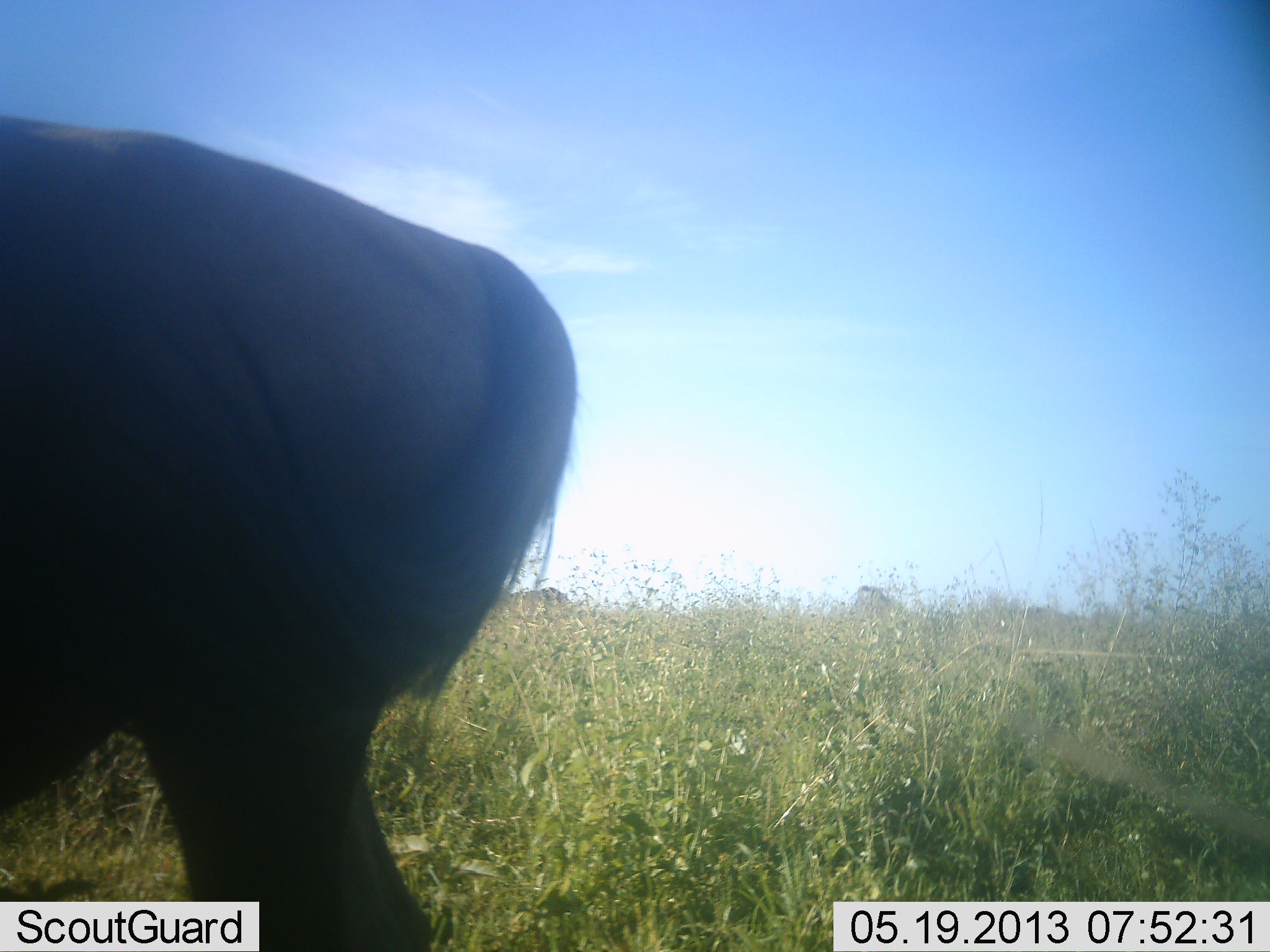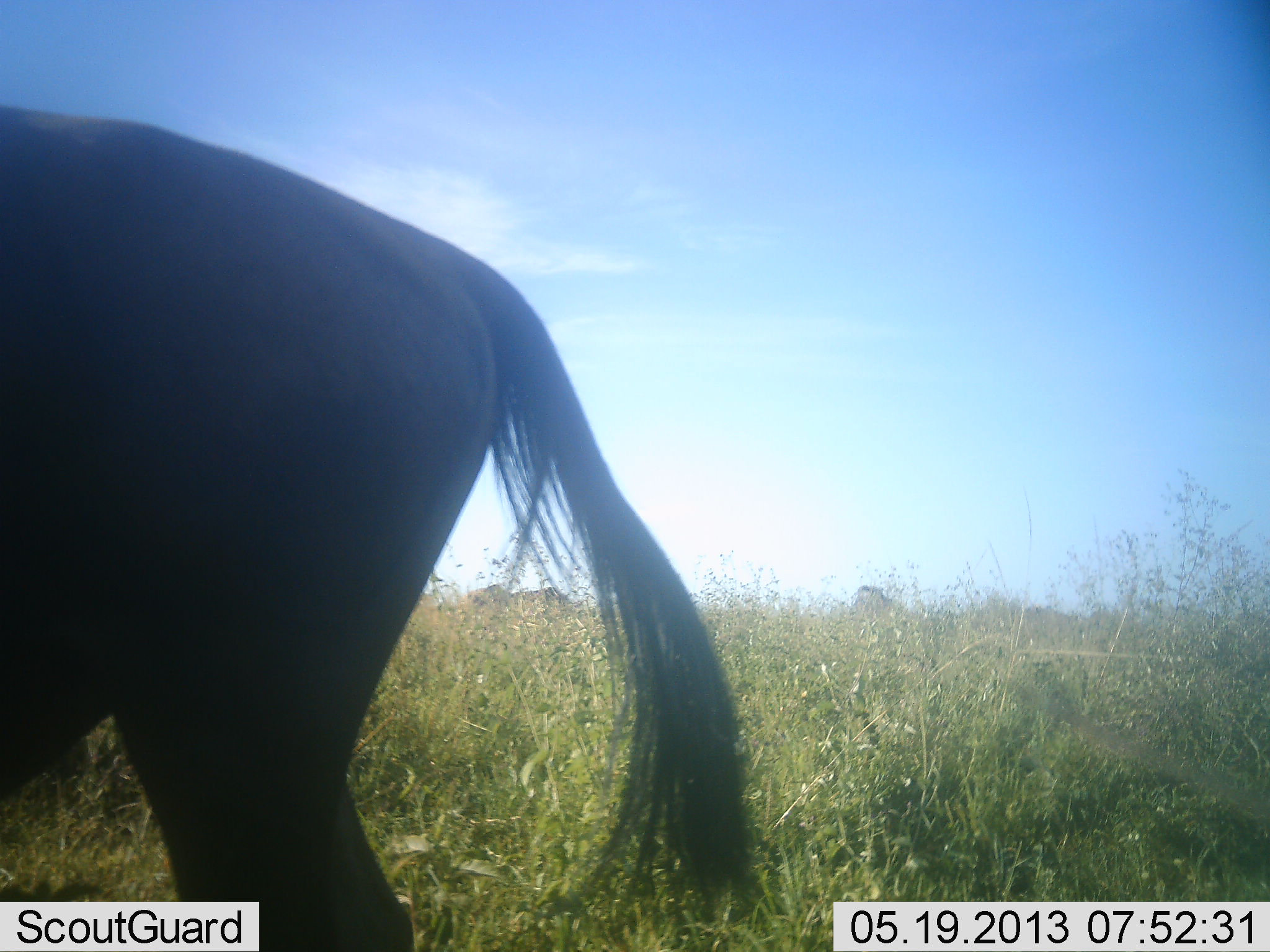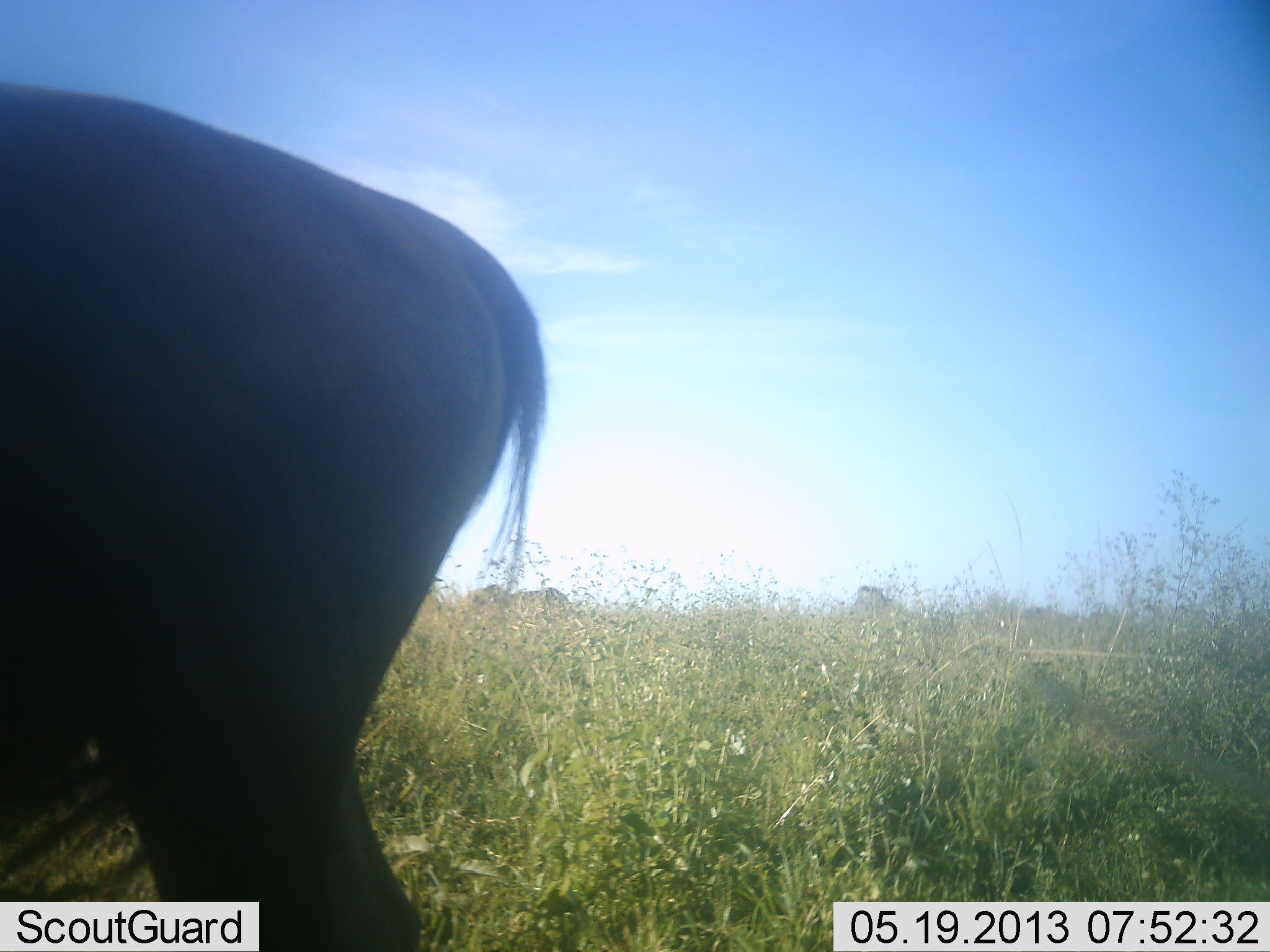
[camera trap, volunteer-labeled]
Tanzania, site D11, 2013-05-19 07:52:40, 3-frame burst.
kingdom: Animalia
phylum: Chordata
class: Mammalia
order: Artiodactyla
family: Bovidae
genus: Connochaetes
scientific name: Connochaetes taurinus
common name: blue wildebeest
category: wildebeest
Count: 1.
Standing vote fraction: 90%.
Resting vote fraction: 0%.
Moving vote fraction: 0%.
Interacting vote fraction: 0%.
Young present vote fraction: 0%.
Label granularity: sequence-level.